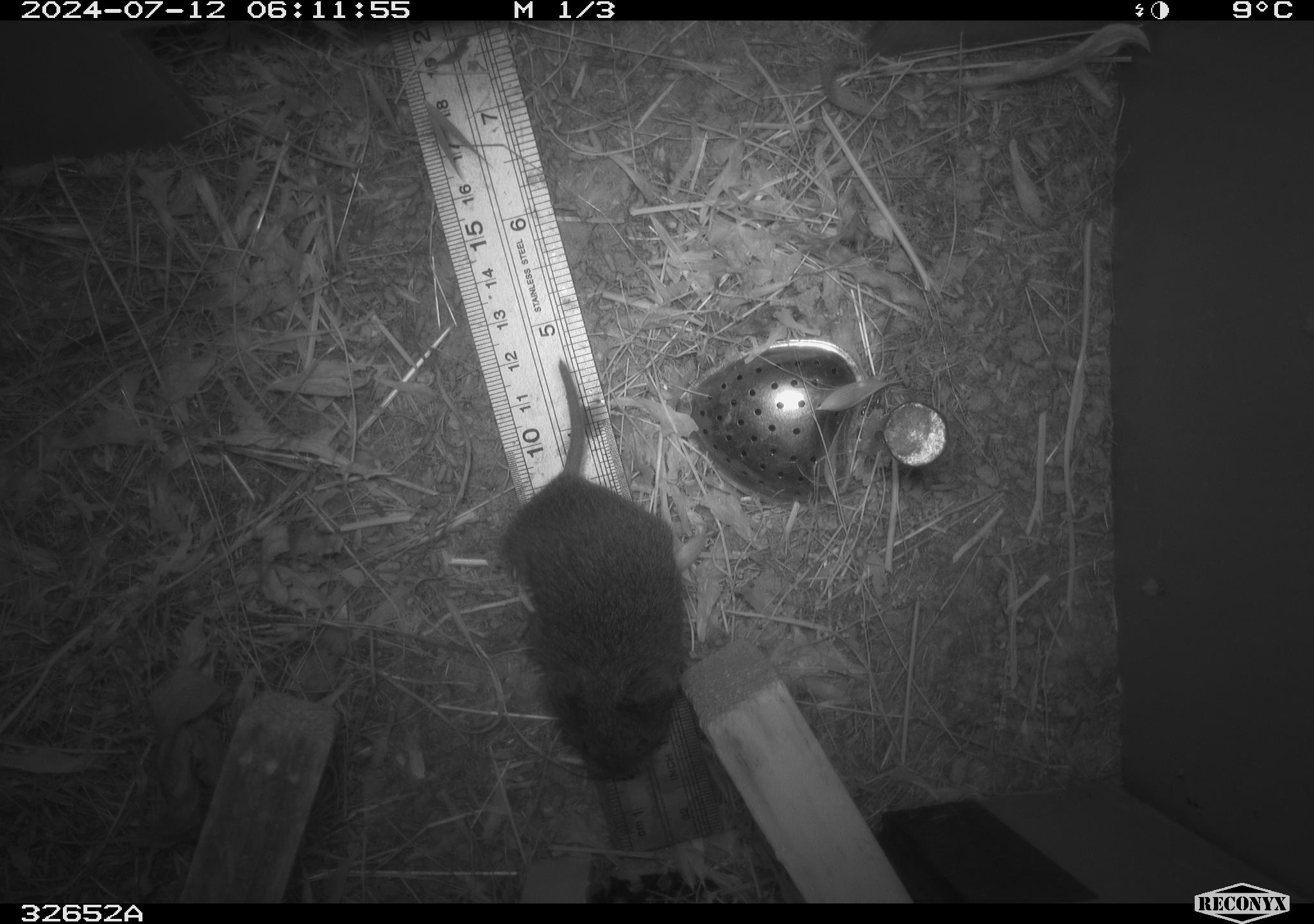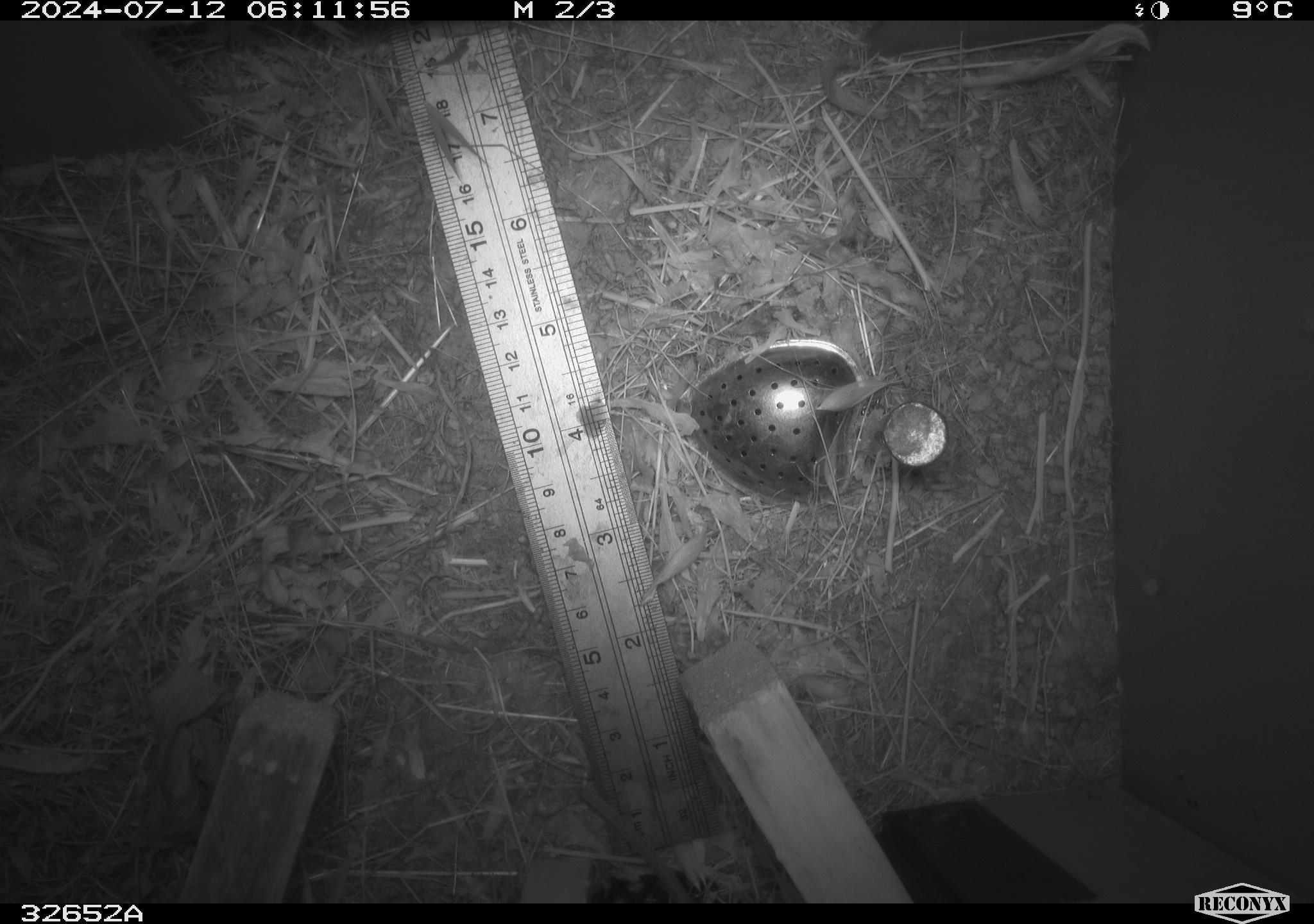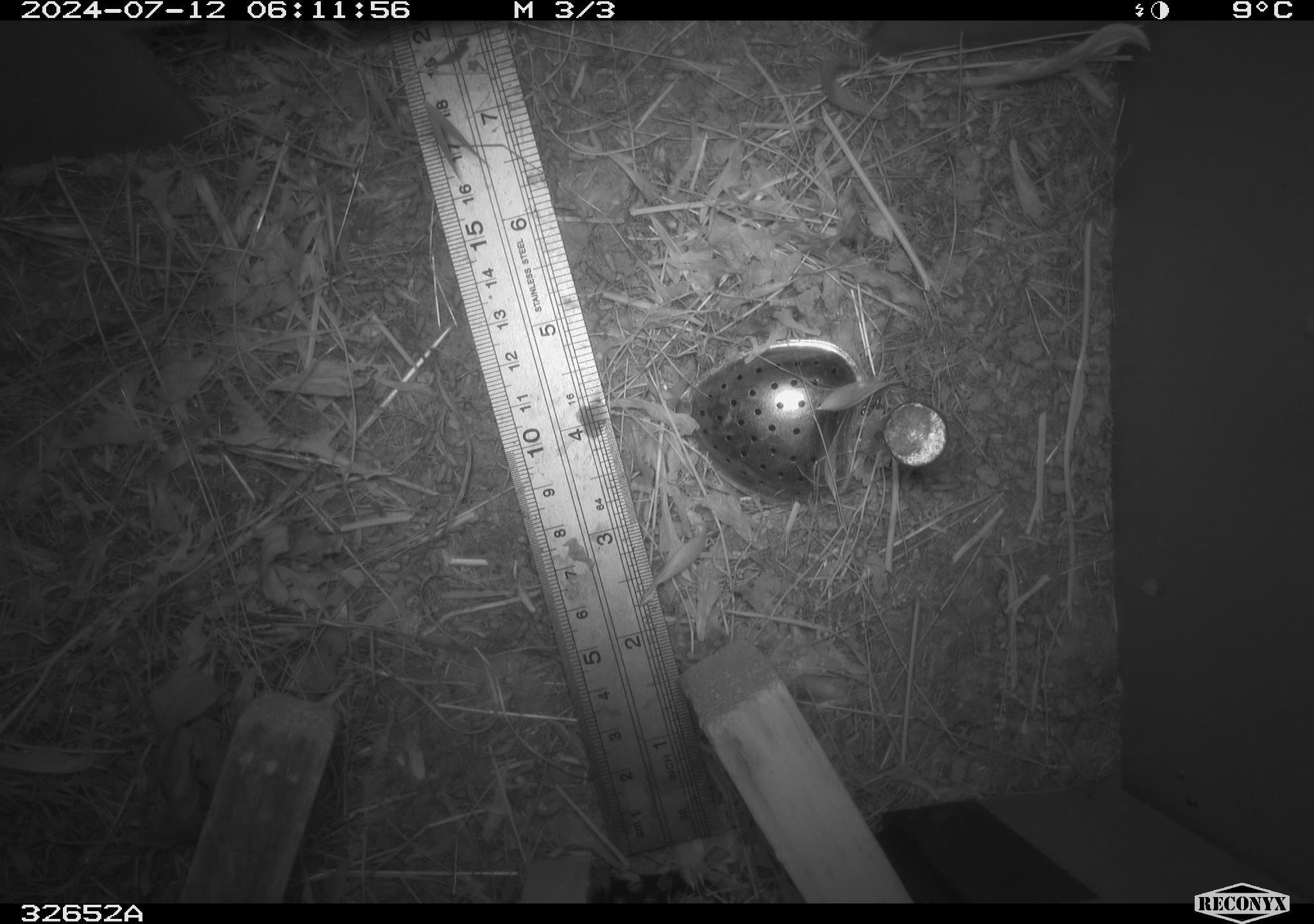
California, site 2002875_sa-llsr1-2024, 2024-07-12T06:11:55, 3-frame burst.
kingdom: Animalia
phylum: Chordata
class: Mammalia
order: Rodentia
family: Cricetidae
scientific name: Arvicolinae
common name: voles, lemmings, and muskrats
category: arvicolinae subfamily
Arvicolinae subfamily (voles, lemmings, and muskrats) (Arvicolinae).